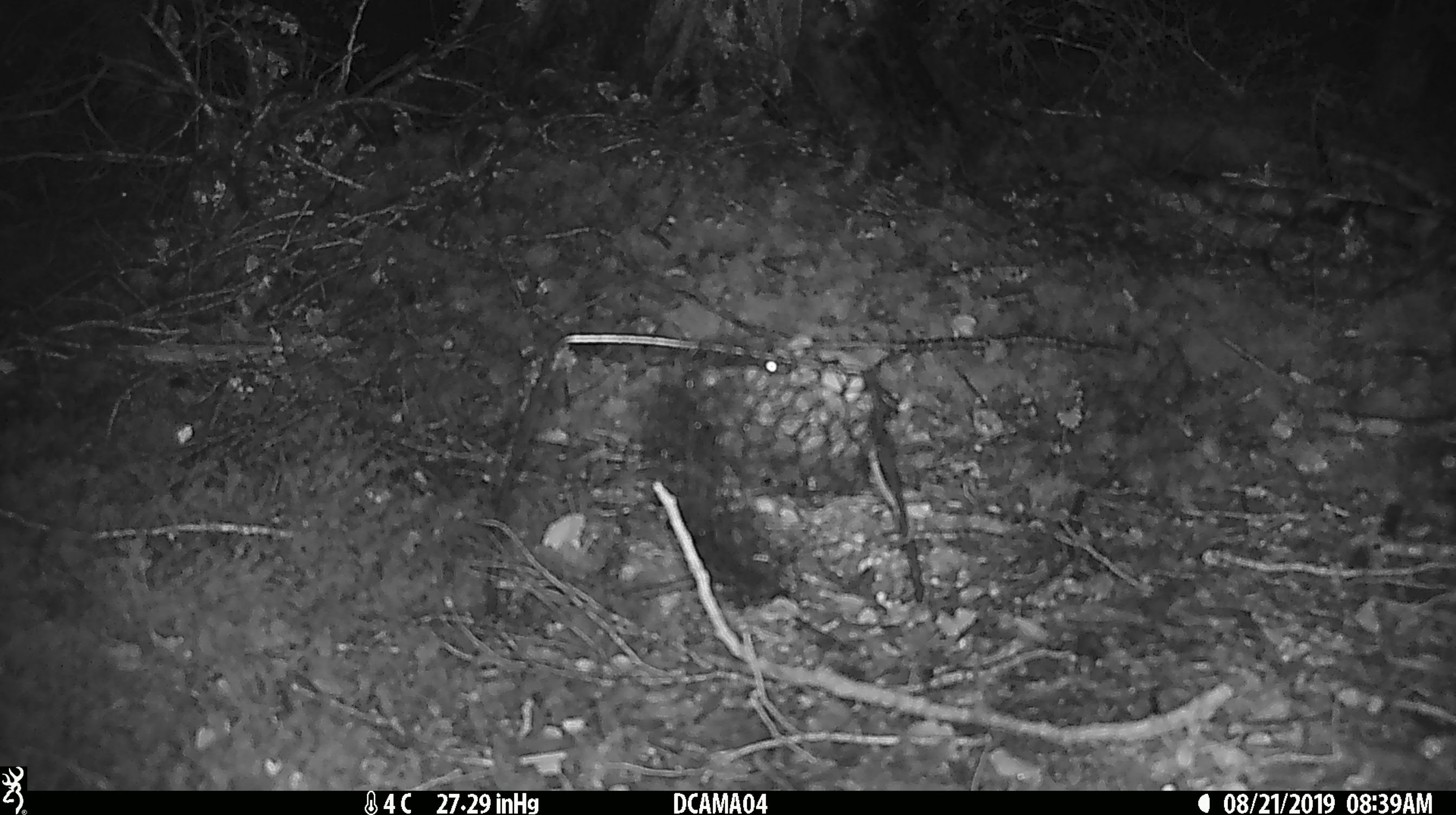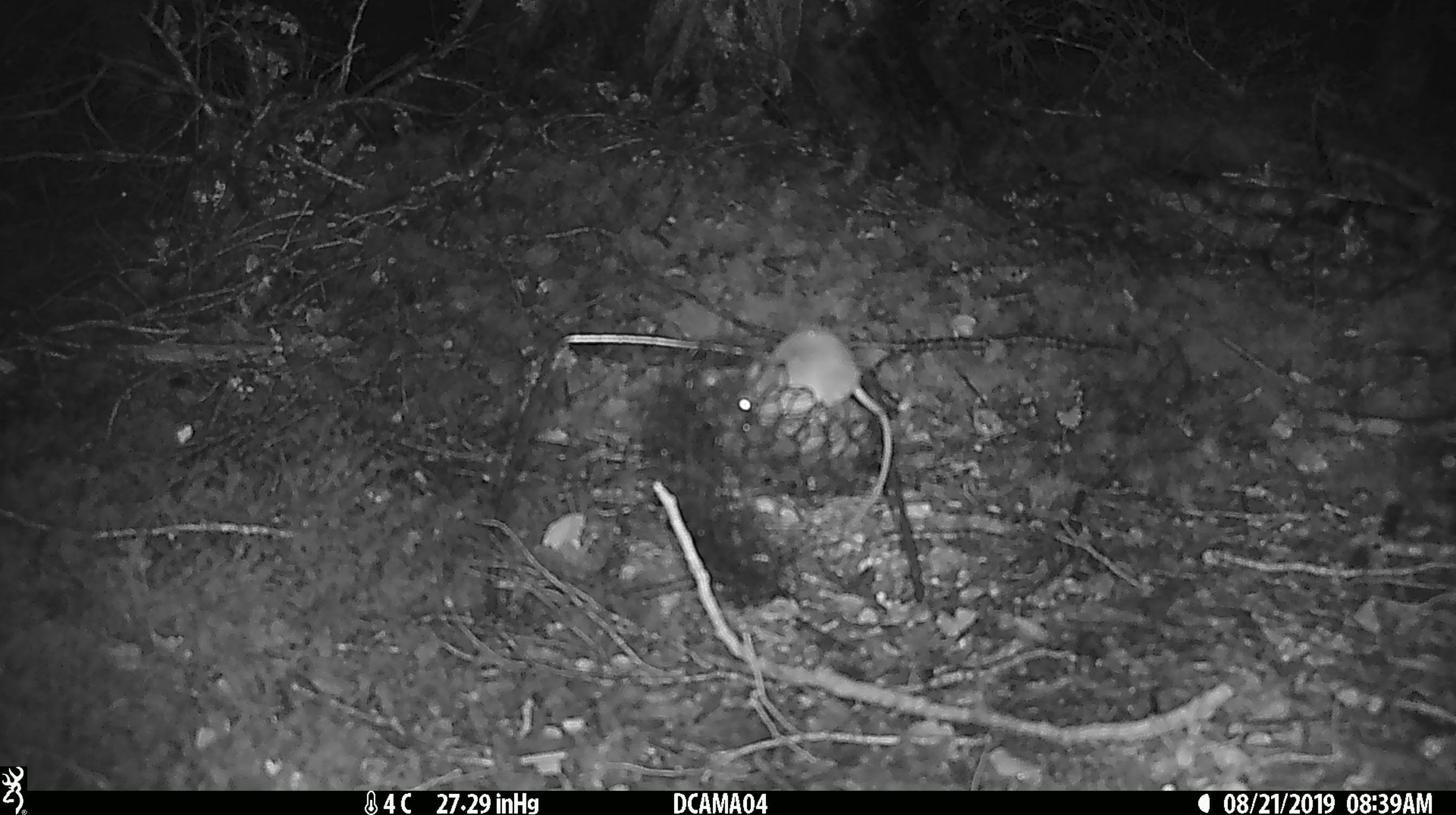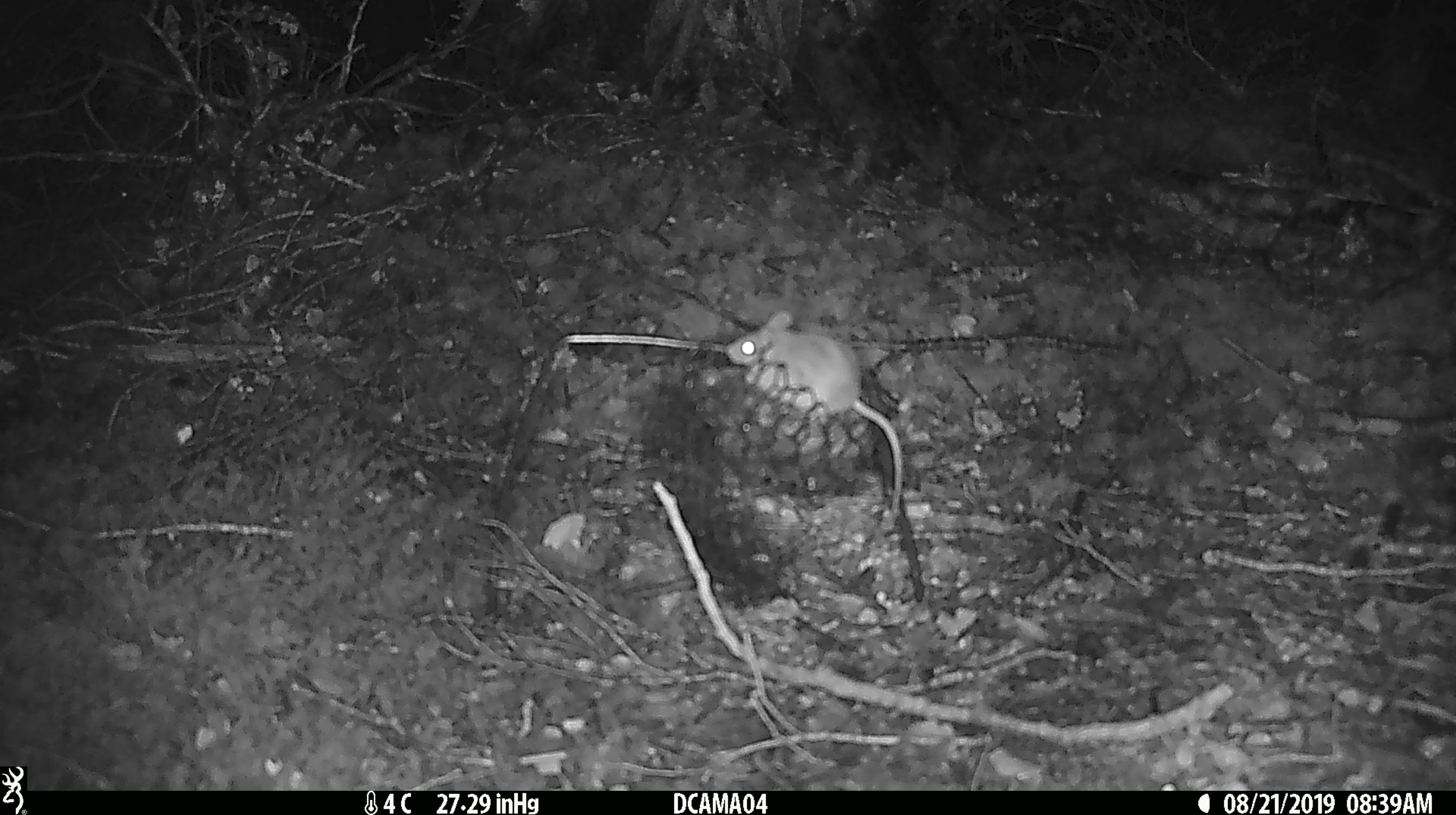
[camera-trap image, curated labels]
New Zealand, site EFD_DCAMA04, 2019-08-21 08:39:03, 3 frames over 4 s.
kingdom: Animalia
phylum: Chordata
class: Mammalia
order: Rodentia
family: Muridae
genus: Mus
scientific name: Mus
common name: mouse